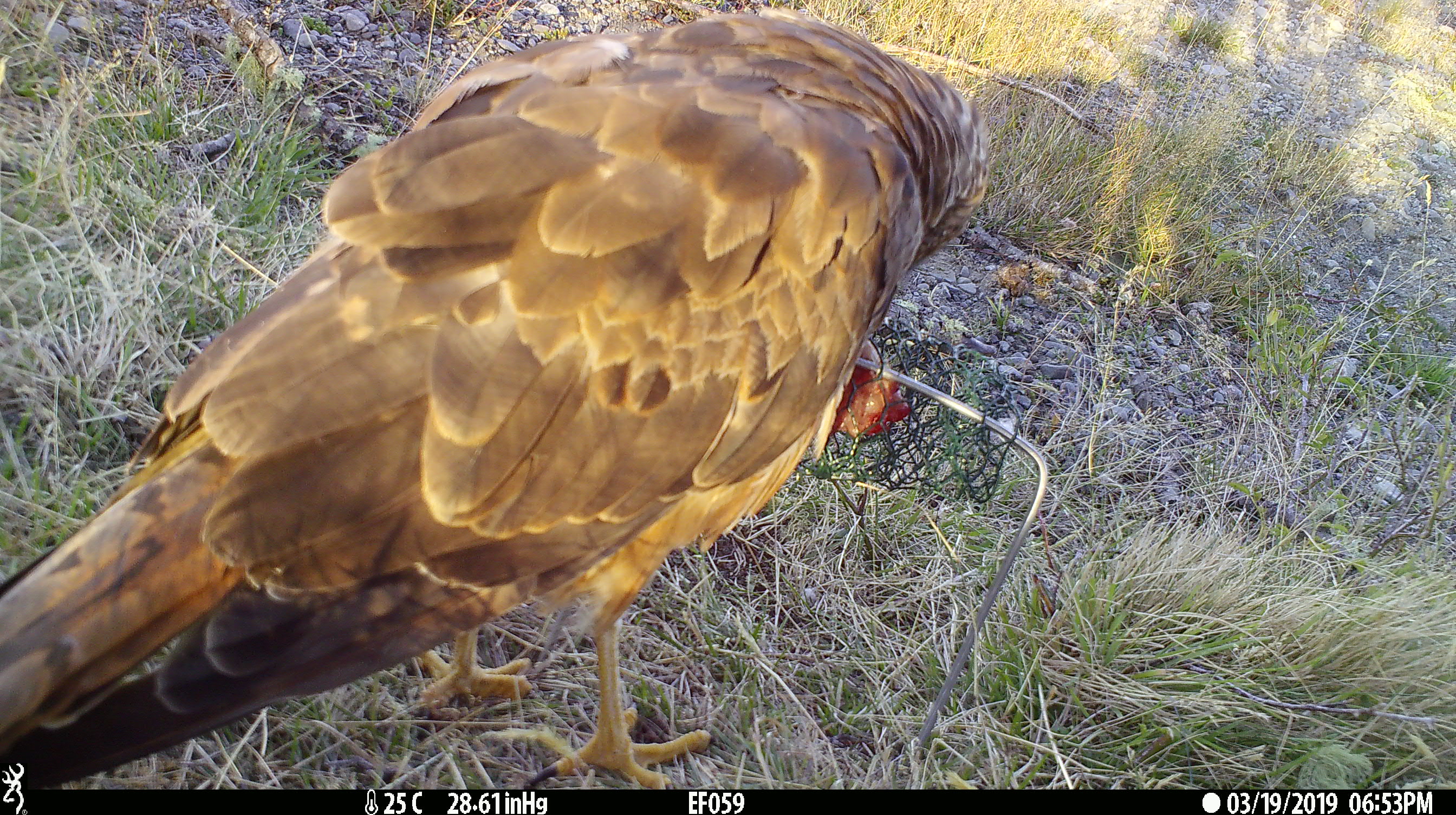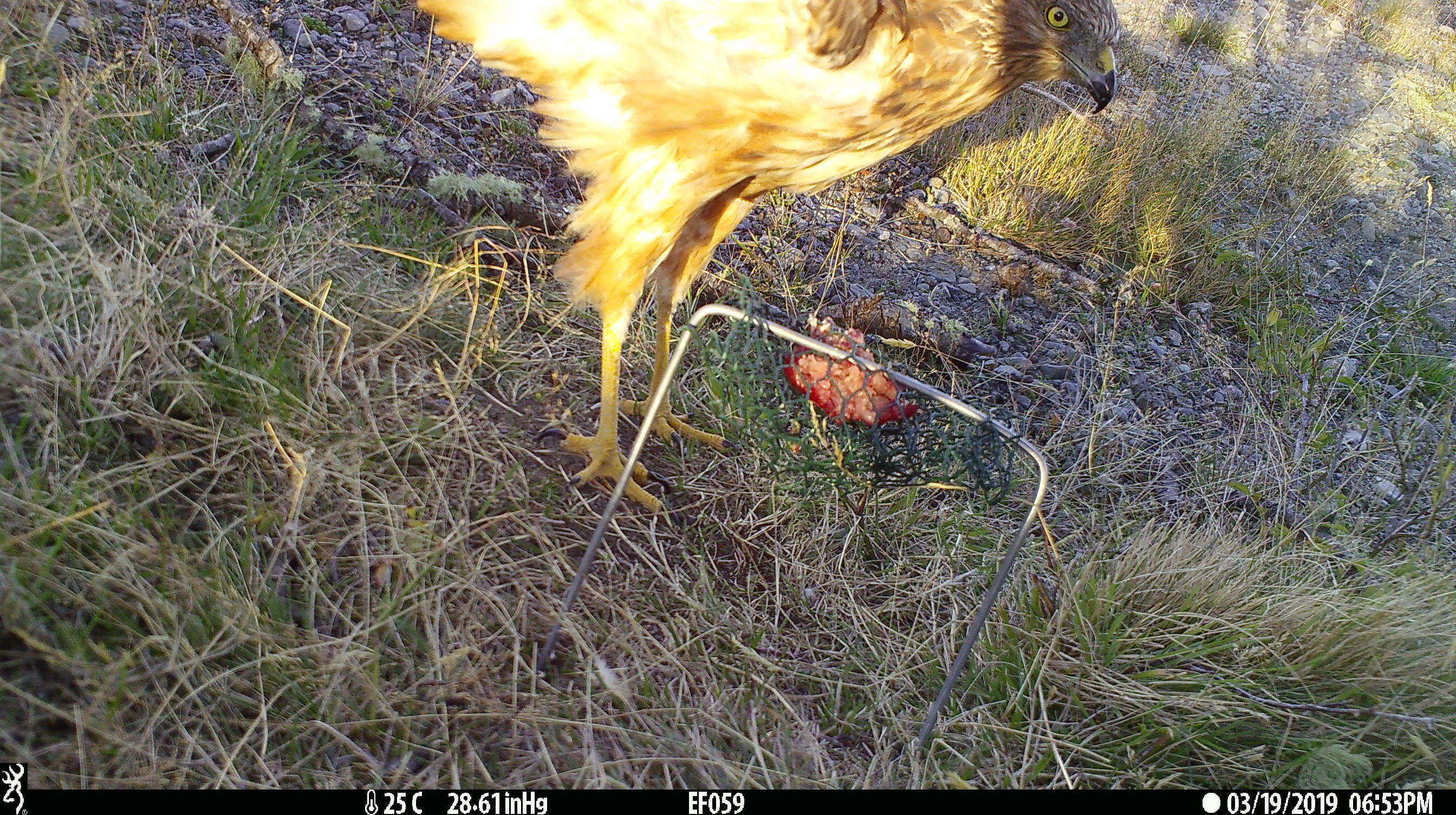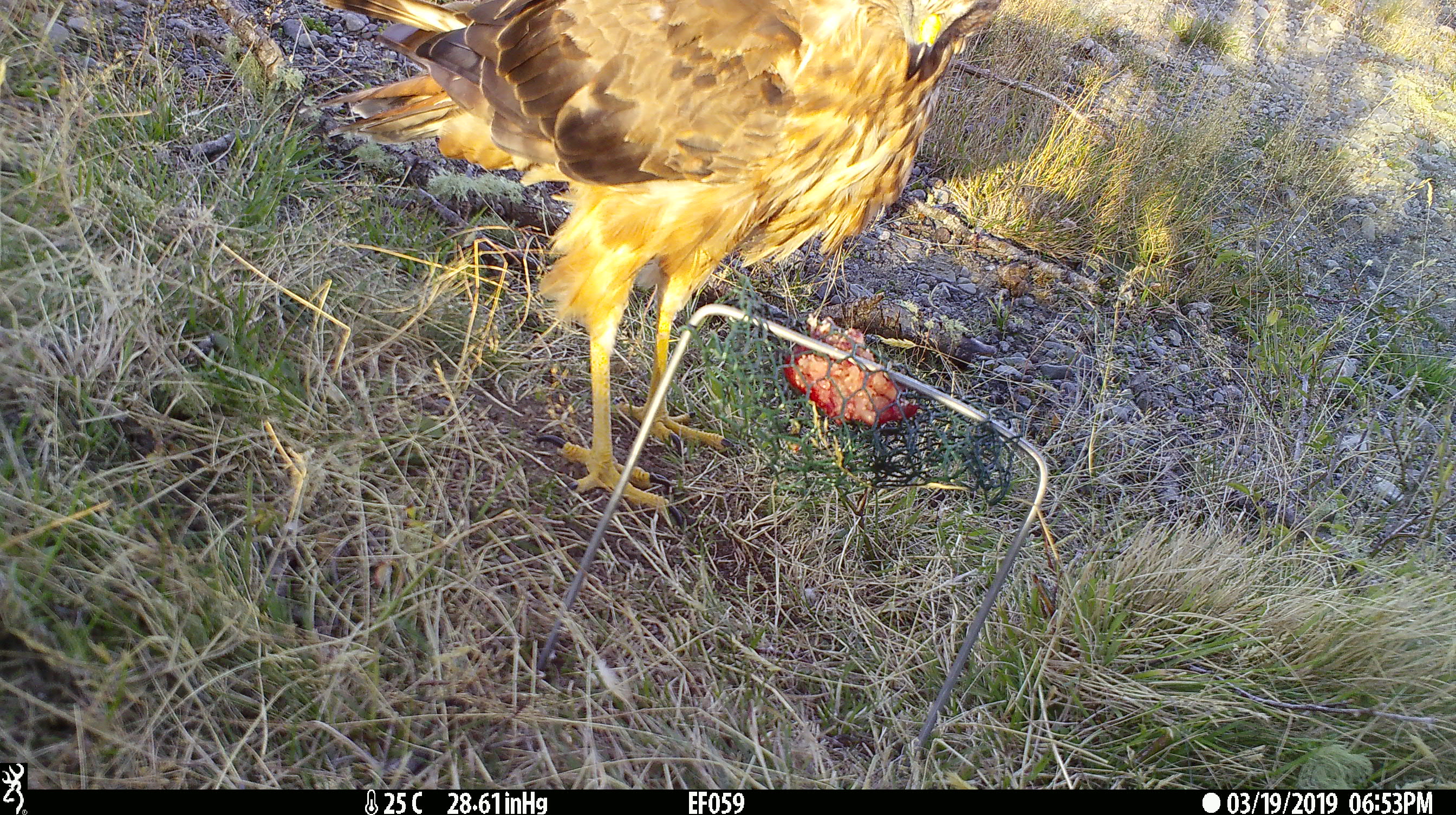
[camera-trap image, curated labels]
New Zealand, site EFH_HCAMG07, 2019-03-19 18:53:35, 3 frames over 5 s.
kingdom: Animalia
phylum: Chordata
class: Aves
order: Accipitriformes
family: Accipitridae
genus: Circus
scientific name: Circus approximans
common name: swamp harrier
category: harrier